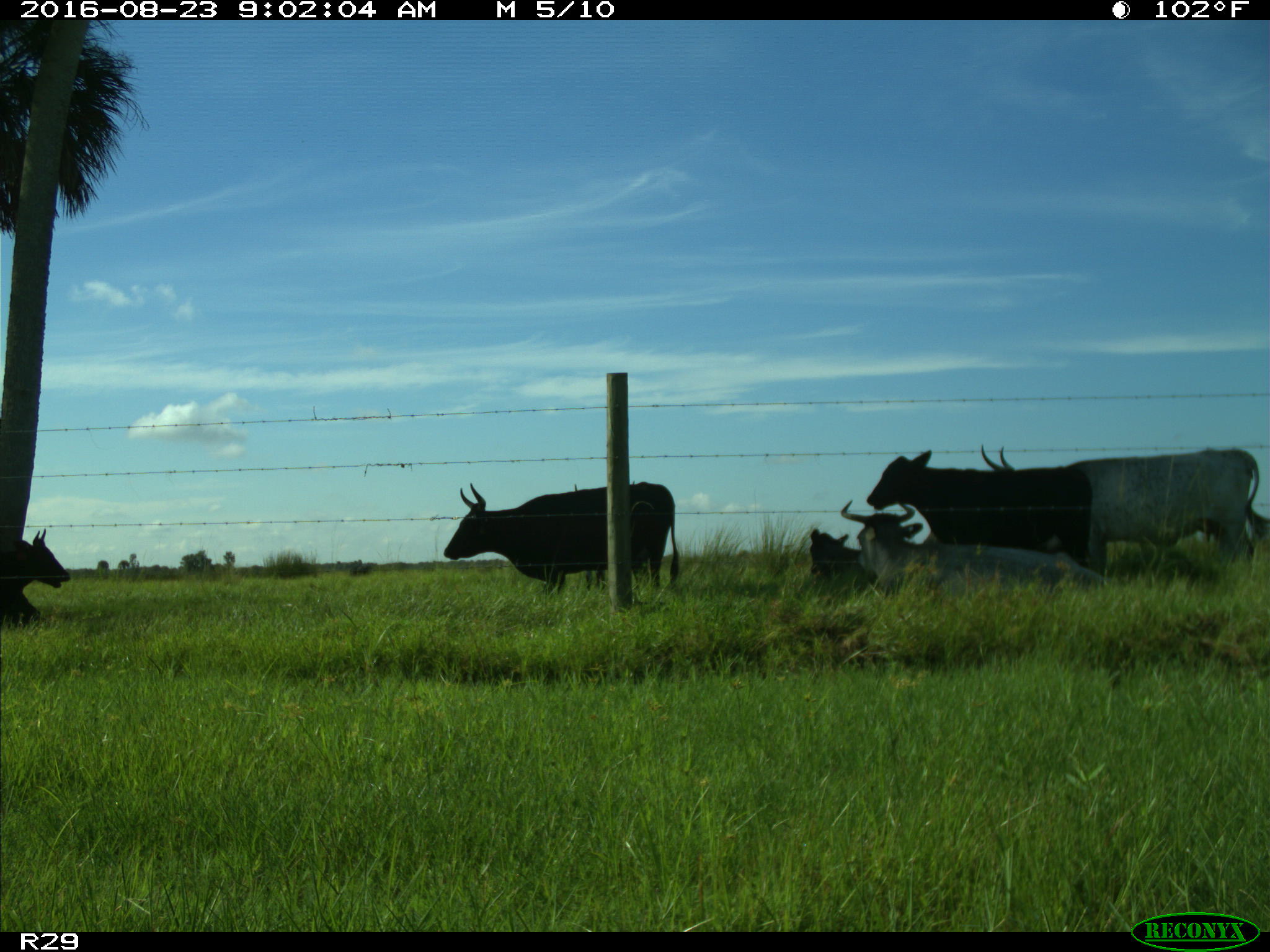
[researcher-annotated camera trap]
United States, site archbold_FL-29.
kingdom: Animalia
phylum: Chordata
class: Mammalia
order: Artiodactyla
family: Bovidae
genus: Bos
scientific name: Bos taurus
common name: domestic cow